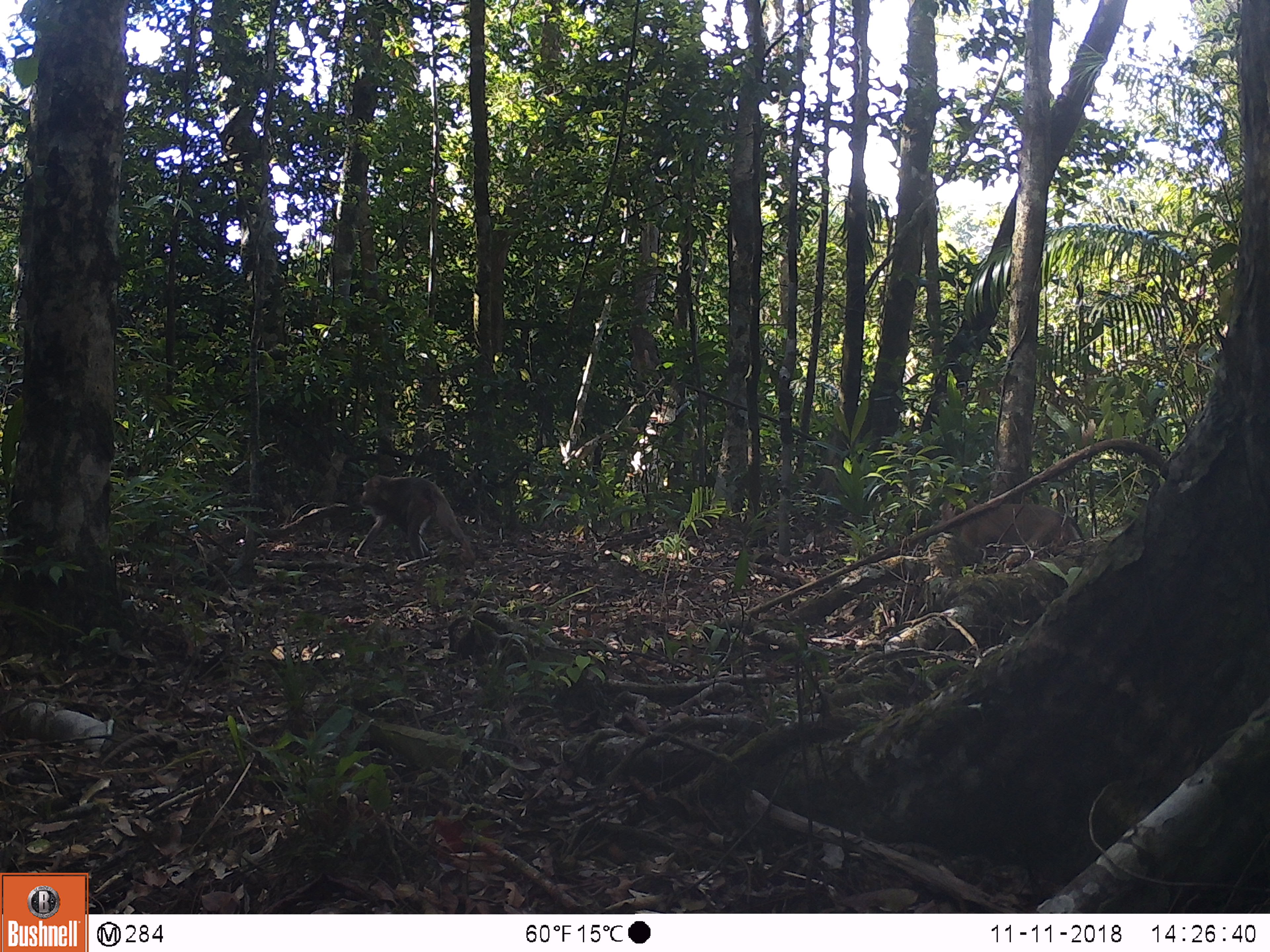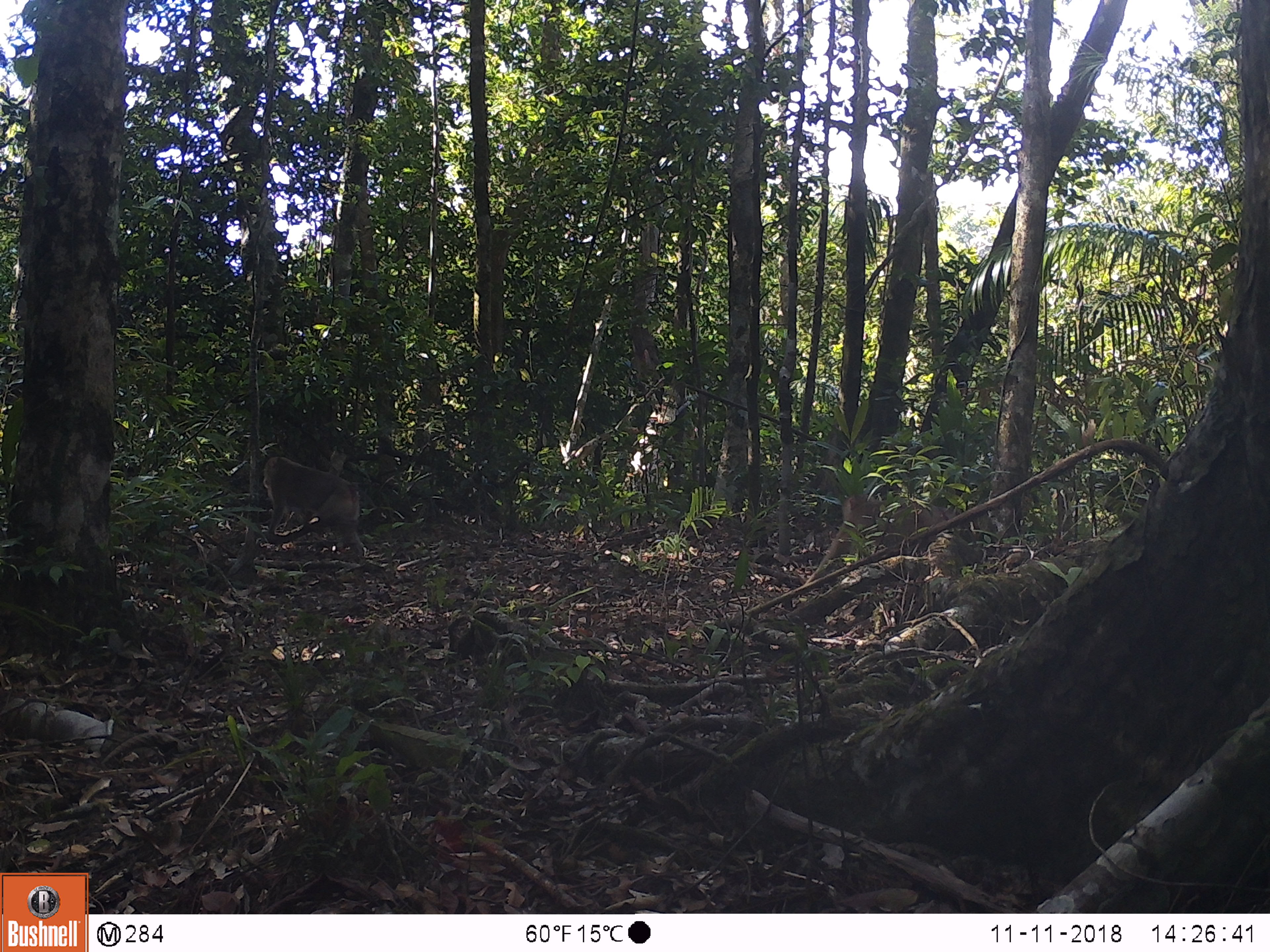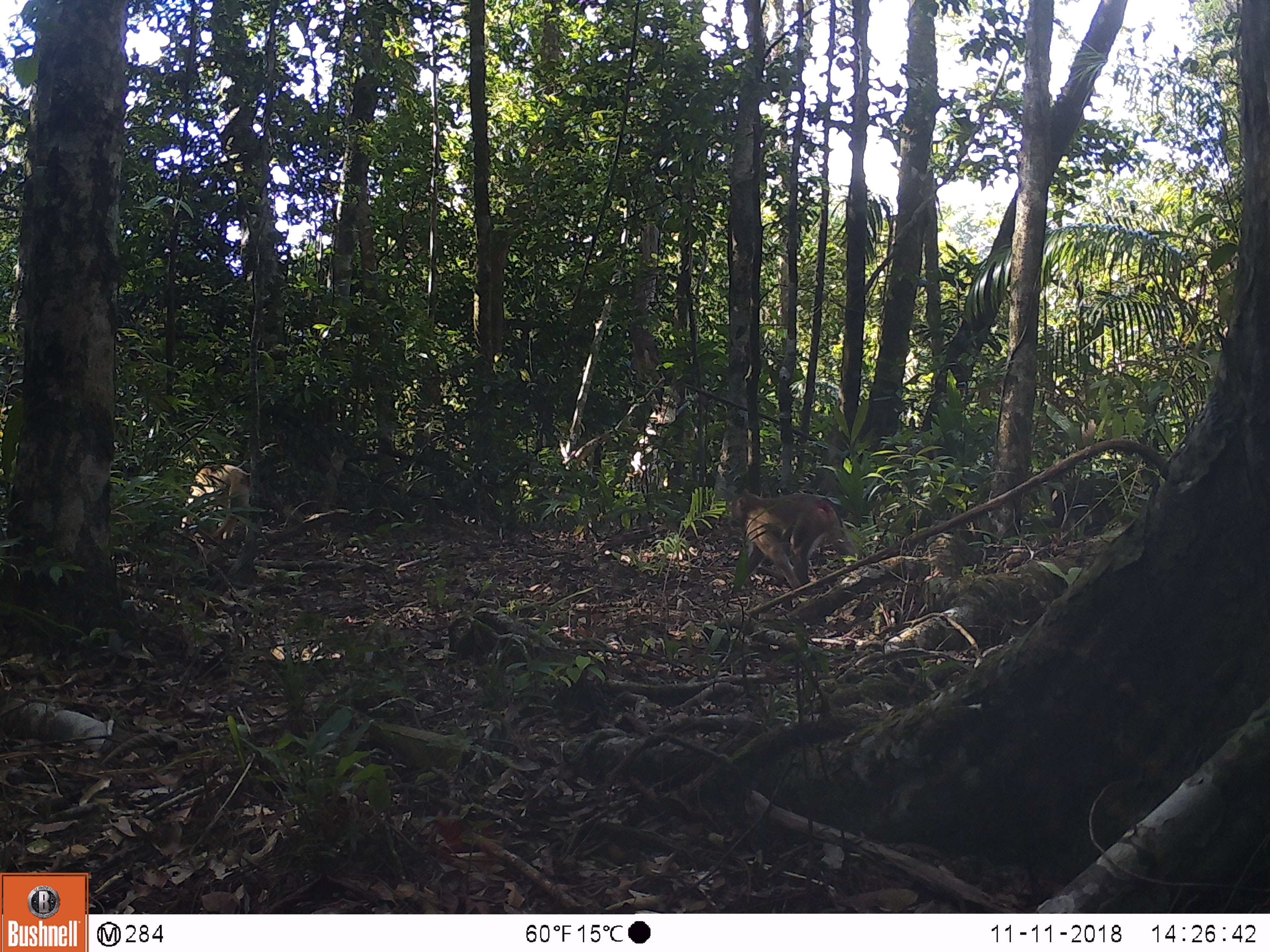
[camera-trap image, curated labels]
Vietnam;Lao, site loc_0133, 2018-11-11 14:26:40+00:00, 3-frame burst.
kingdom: Animalia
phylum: Chordata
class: Mammalia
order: Primates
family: Cercopithecidae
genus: Macaca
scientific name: Macaca nemestrina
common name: pig-tailed macaque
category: pig tailed macaque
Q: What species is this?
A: Pig tailed macaque (pig-tailed macaque) (Macaca nemestrina).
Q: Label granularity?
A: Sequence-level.